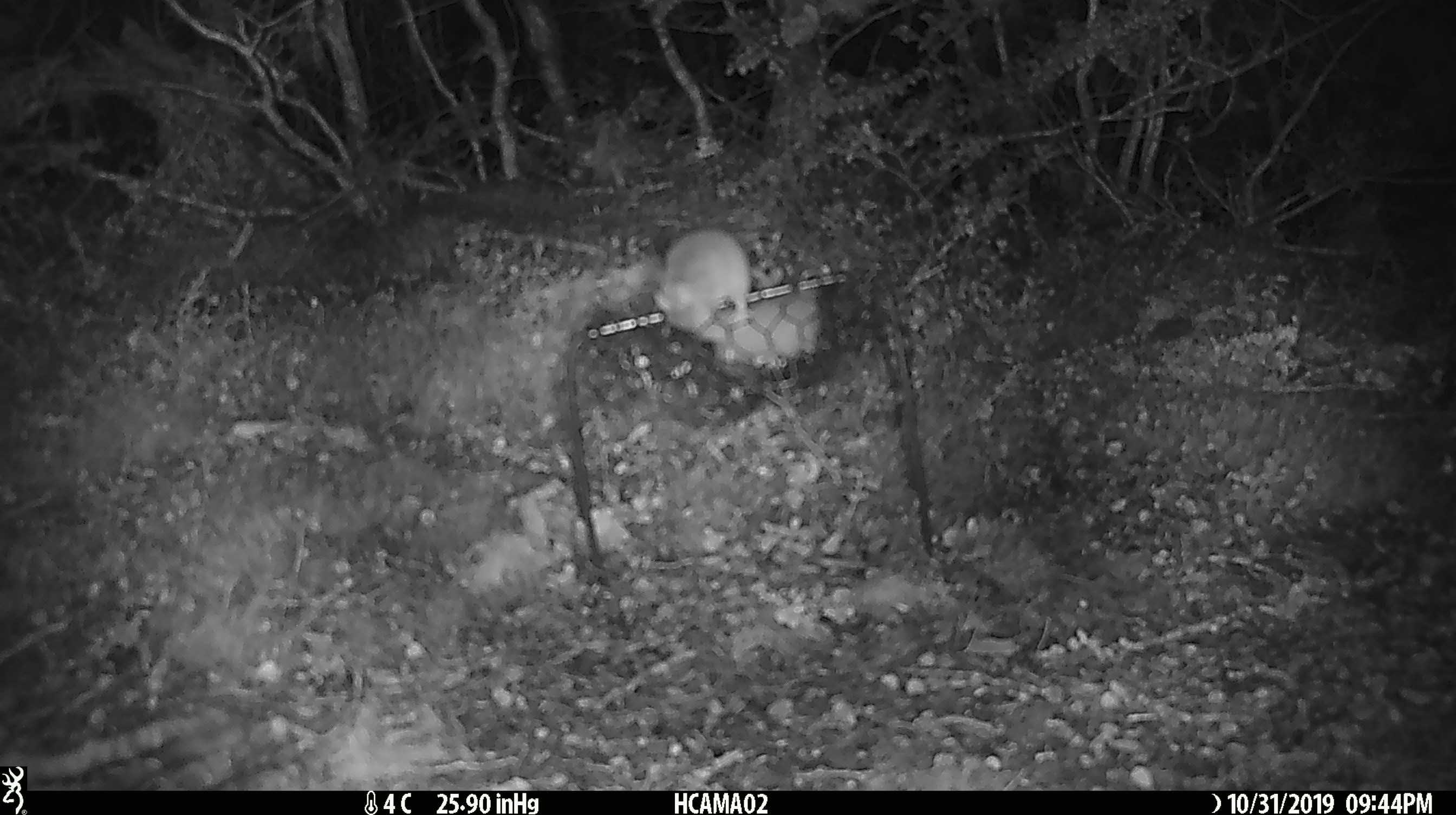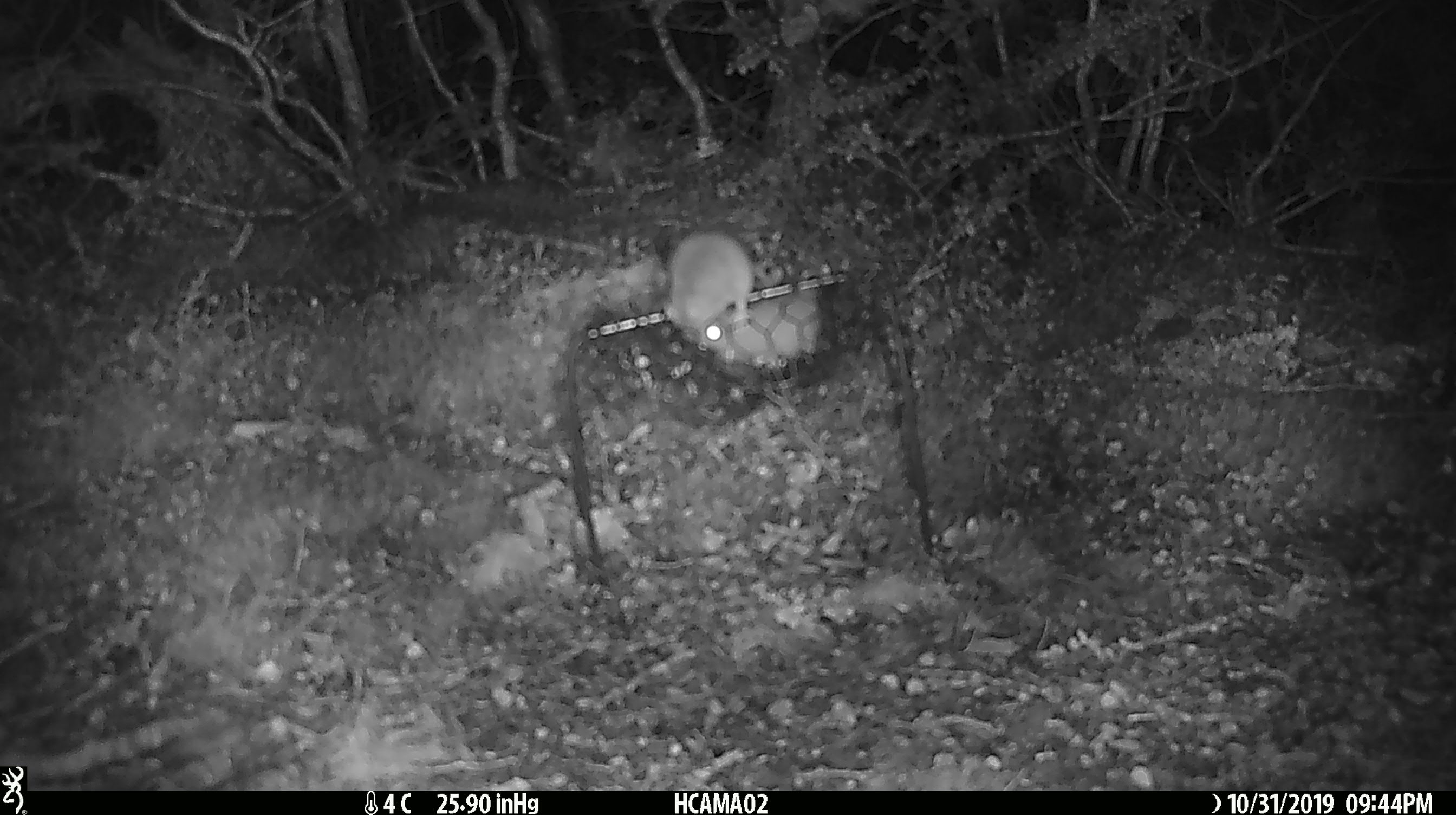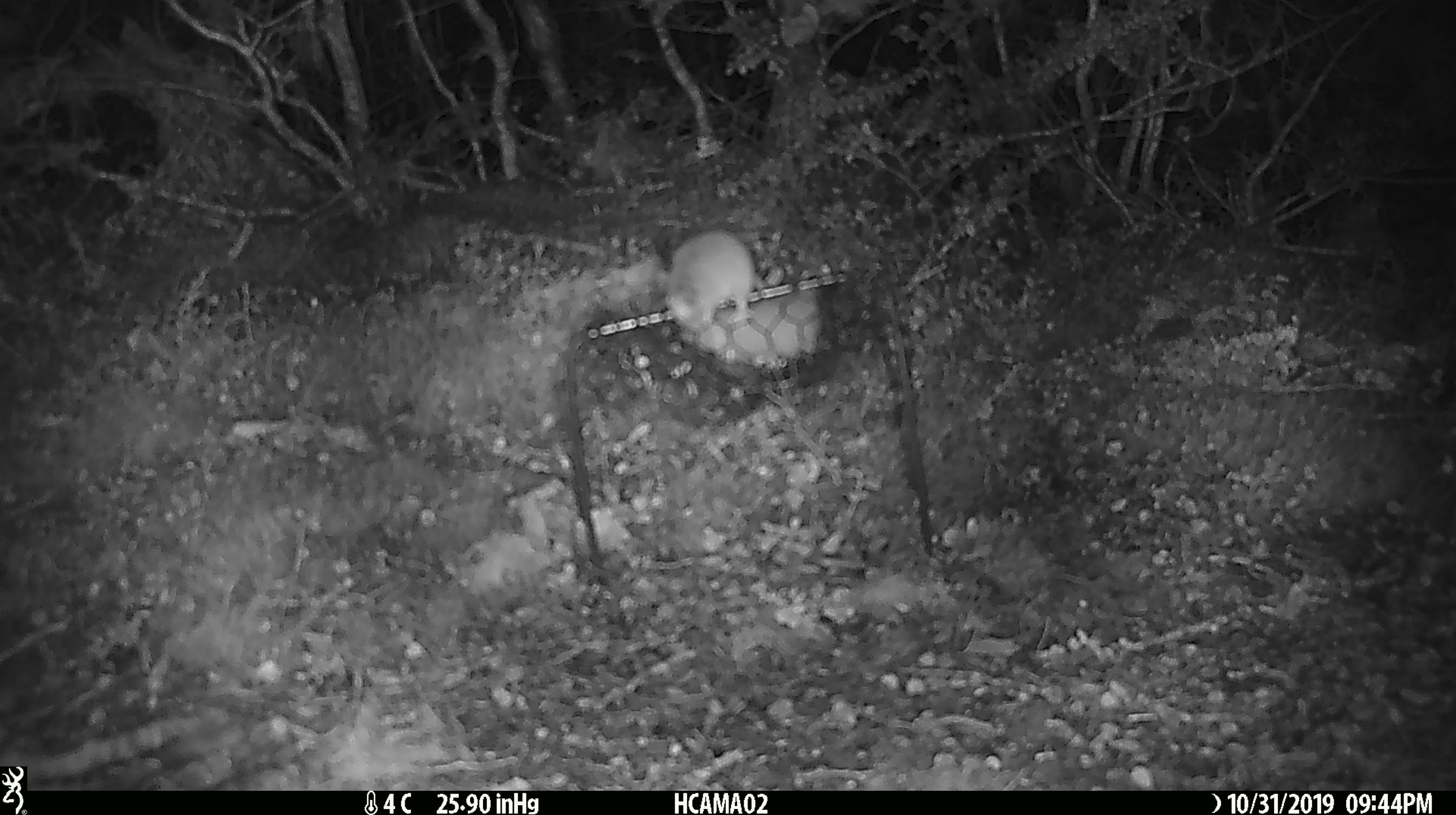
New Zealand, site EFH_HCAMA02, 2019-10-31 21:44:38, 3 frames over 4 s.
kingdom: Animalia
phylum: Chordata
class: Mammalia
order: Rodentia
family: Muridae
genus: Mus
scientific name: Mus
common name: mouse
Mouse (Mus).